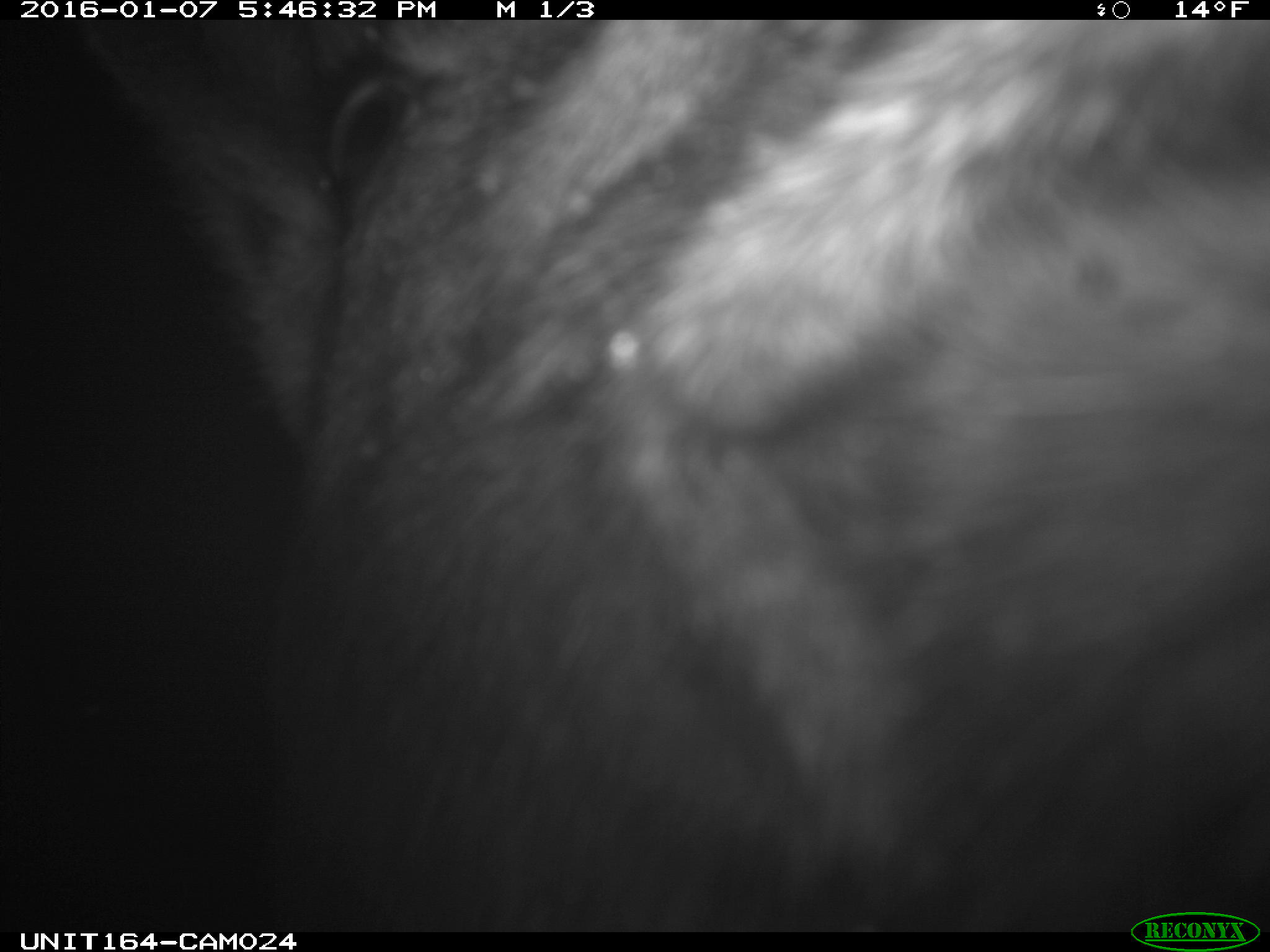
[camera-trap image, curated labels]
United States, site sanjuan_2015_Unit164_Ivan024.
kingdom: Animalia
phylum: Chordata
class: Mammalia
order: Artiodactyla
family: Cervidae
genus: Alces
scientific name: Alces alces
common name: moose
Alces alces (moose).